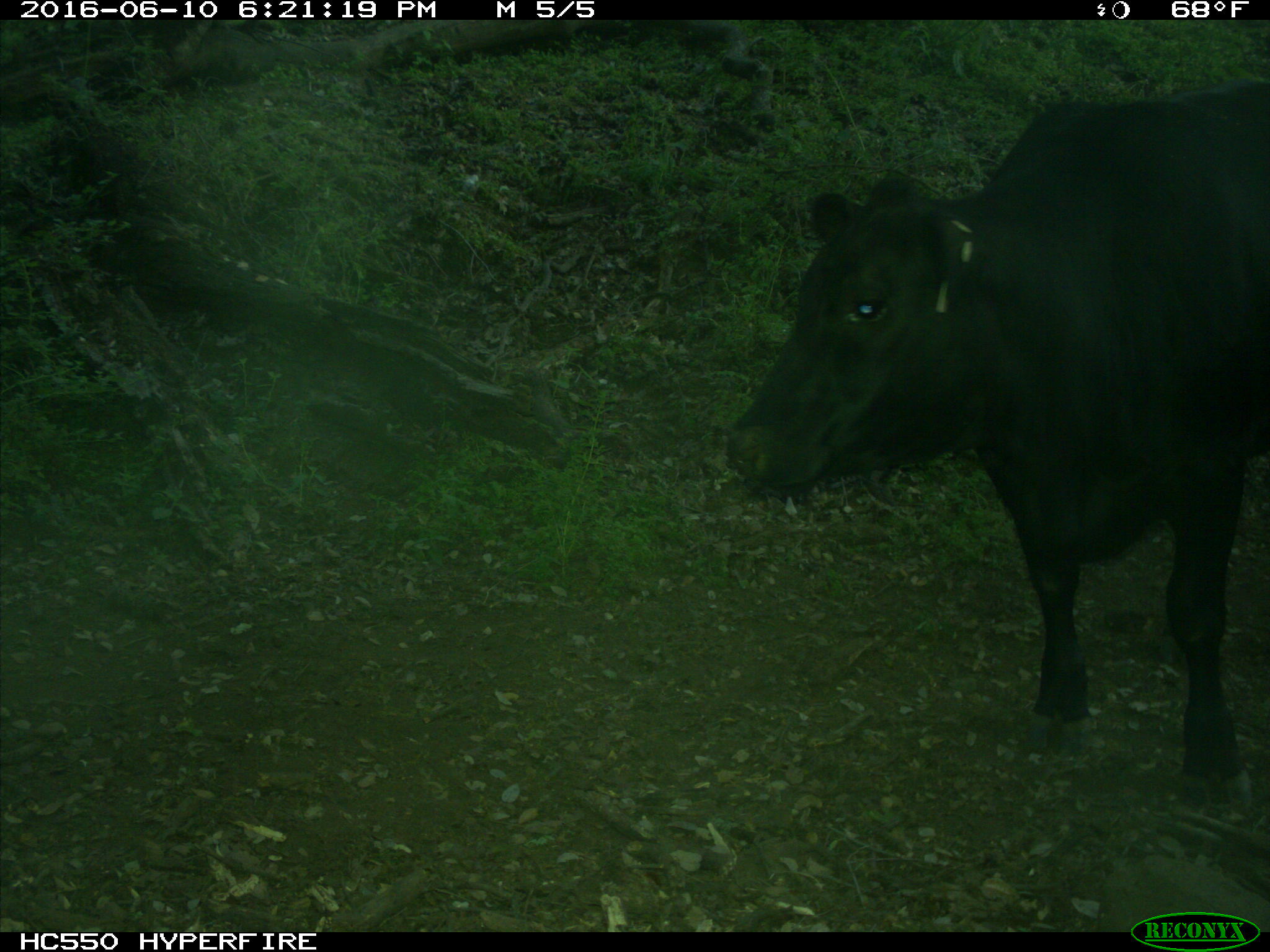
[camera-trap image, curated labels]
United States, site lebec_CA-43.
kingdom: Animalia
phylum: Chordata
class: Mammalia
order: Artiodactyla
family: Bovidae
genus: Bos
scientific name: Bos taurus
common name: domestic cow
Bos taurus (domestic cow).